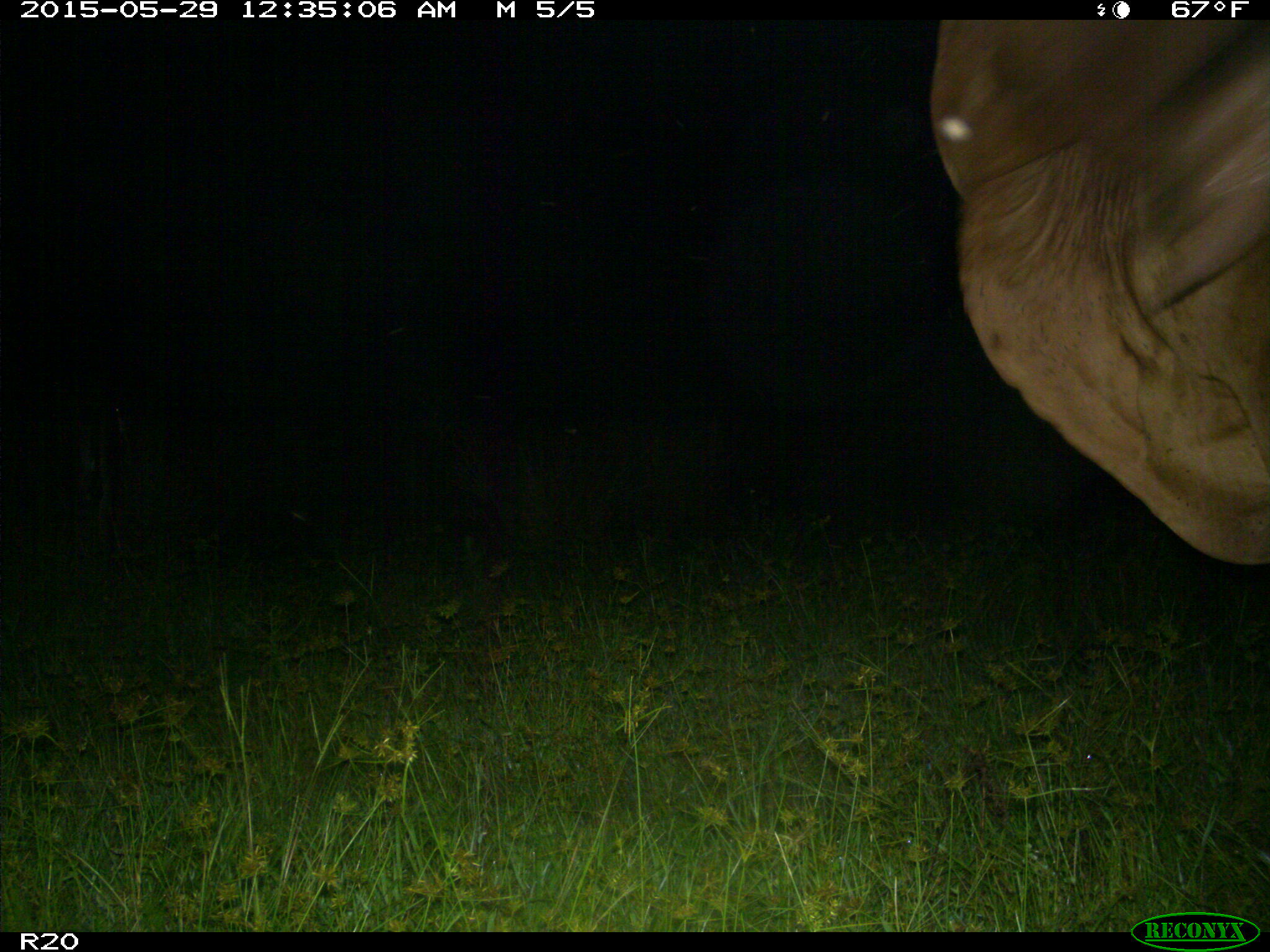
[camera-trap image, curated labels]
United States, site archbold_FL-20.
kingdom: Animalia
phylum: Chordata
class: Mammalia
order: Artiodactyla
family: Bovidae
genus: Bos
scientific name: Bos taurus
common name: domestic cow